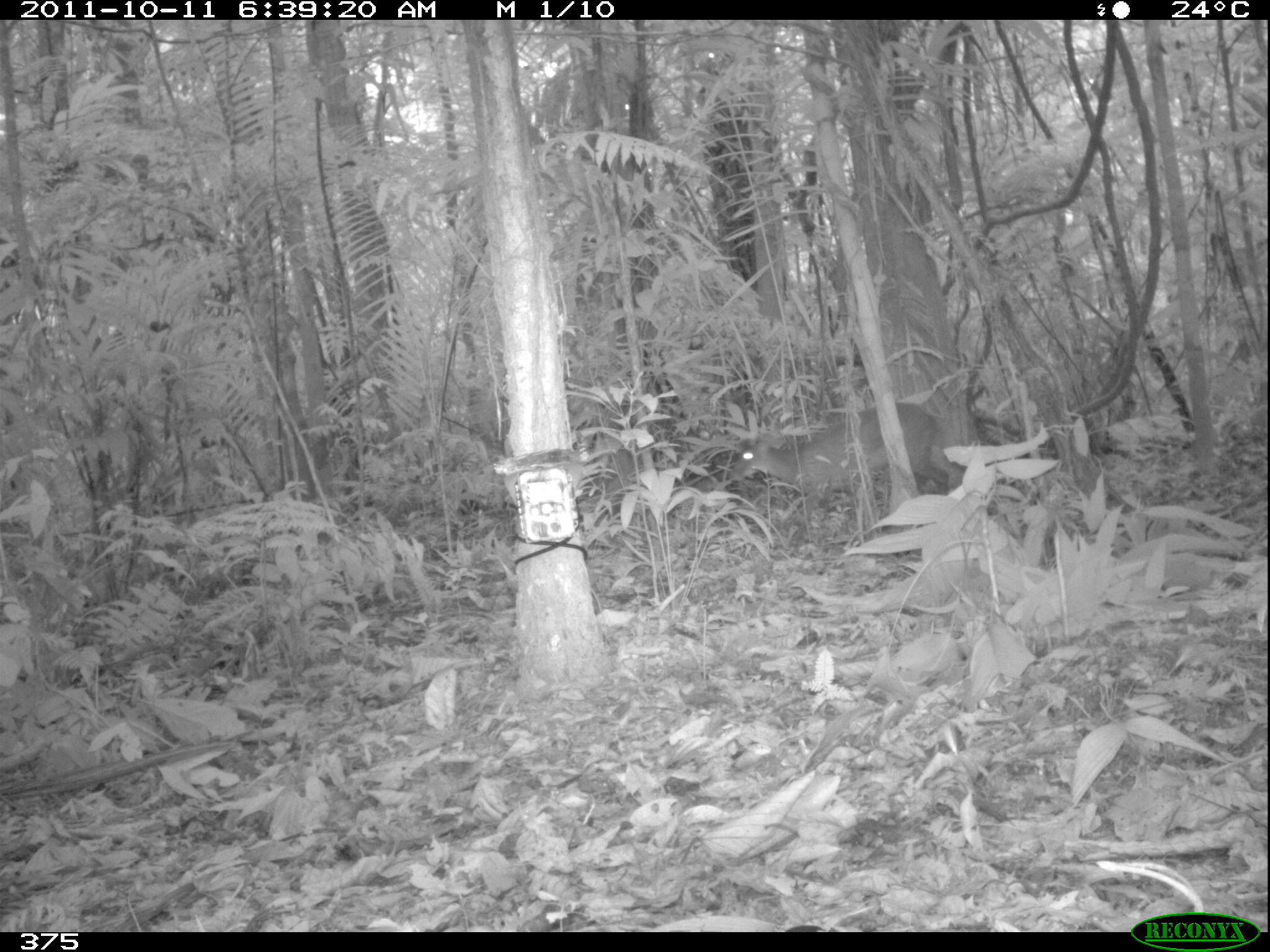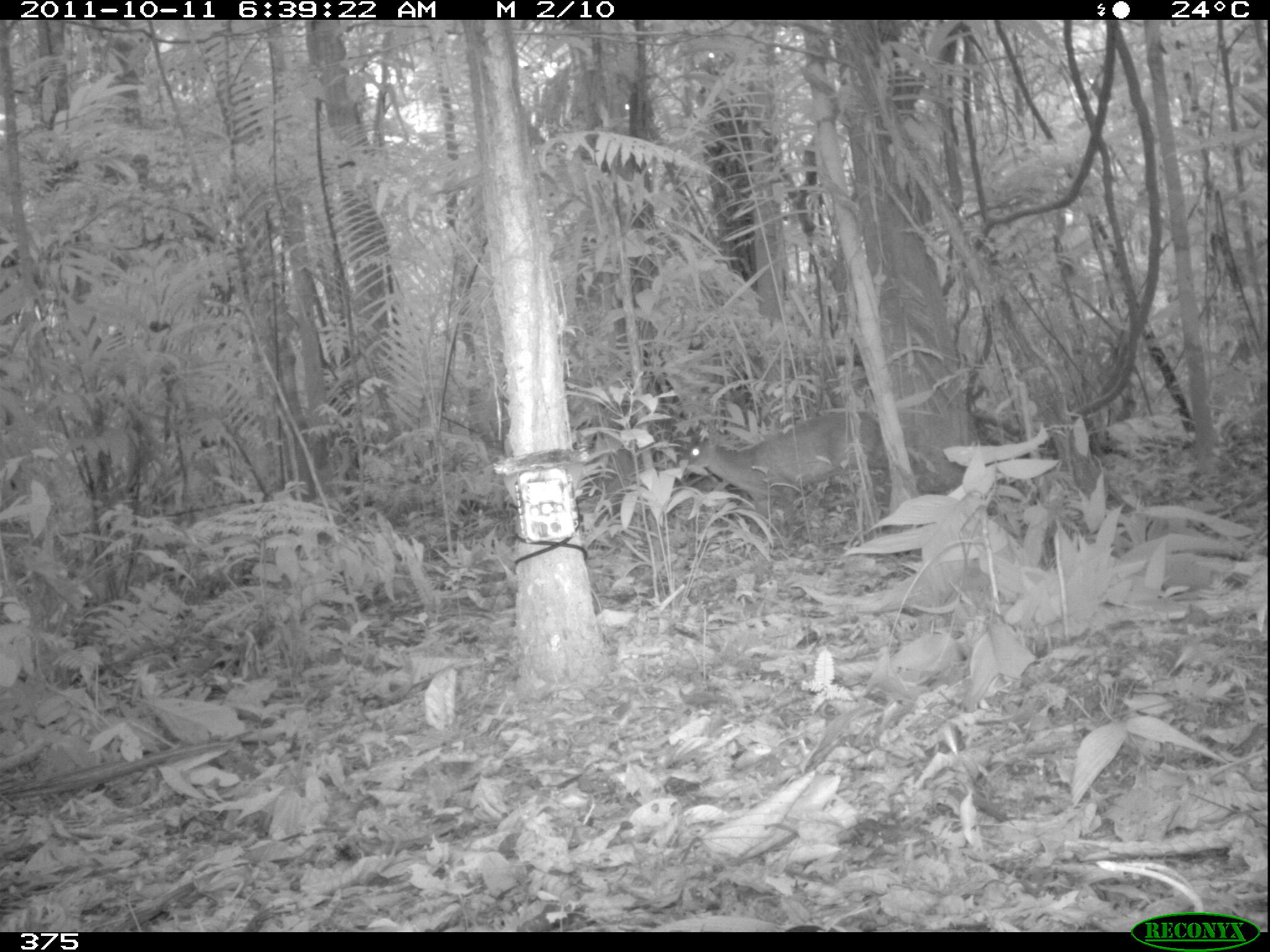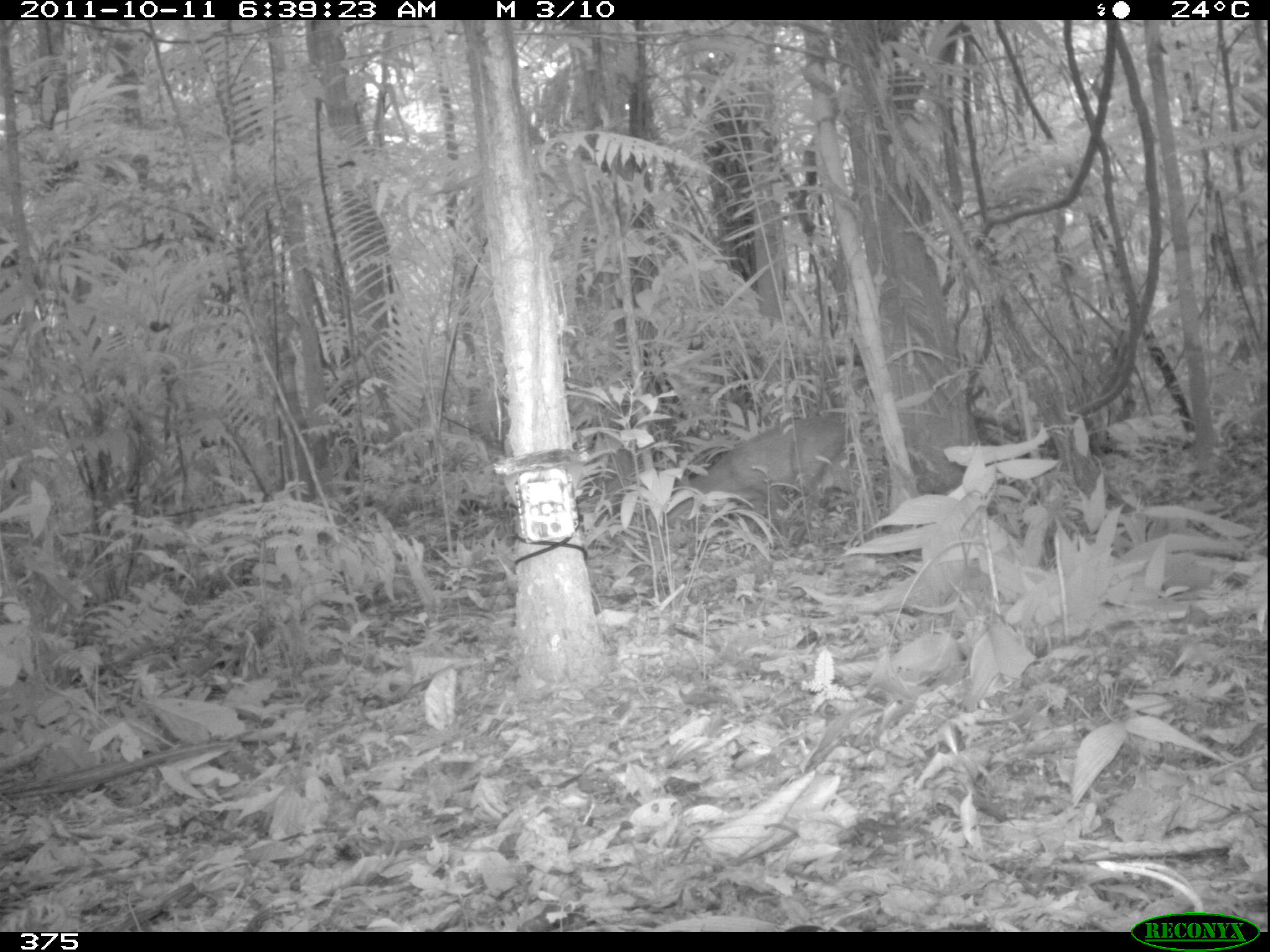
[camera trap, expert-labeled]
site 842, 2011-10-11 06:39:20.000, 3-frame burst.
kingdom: Animalia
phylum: Chordata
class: Mammalia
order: Artiodactyla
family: Cervidae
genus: Mazama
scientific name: Mazama americana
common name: red brocket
Mazama americana (red brocket).